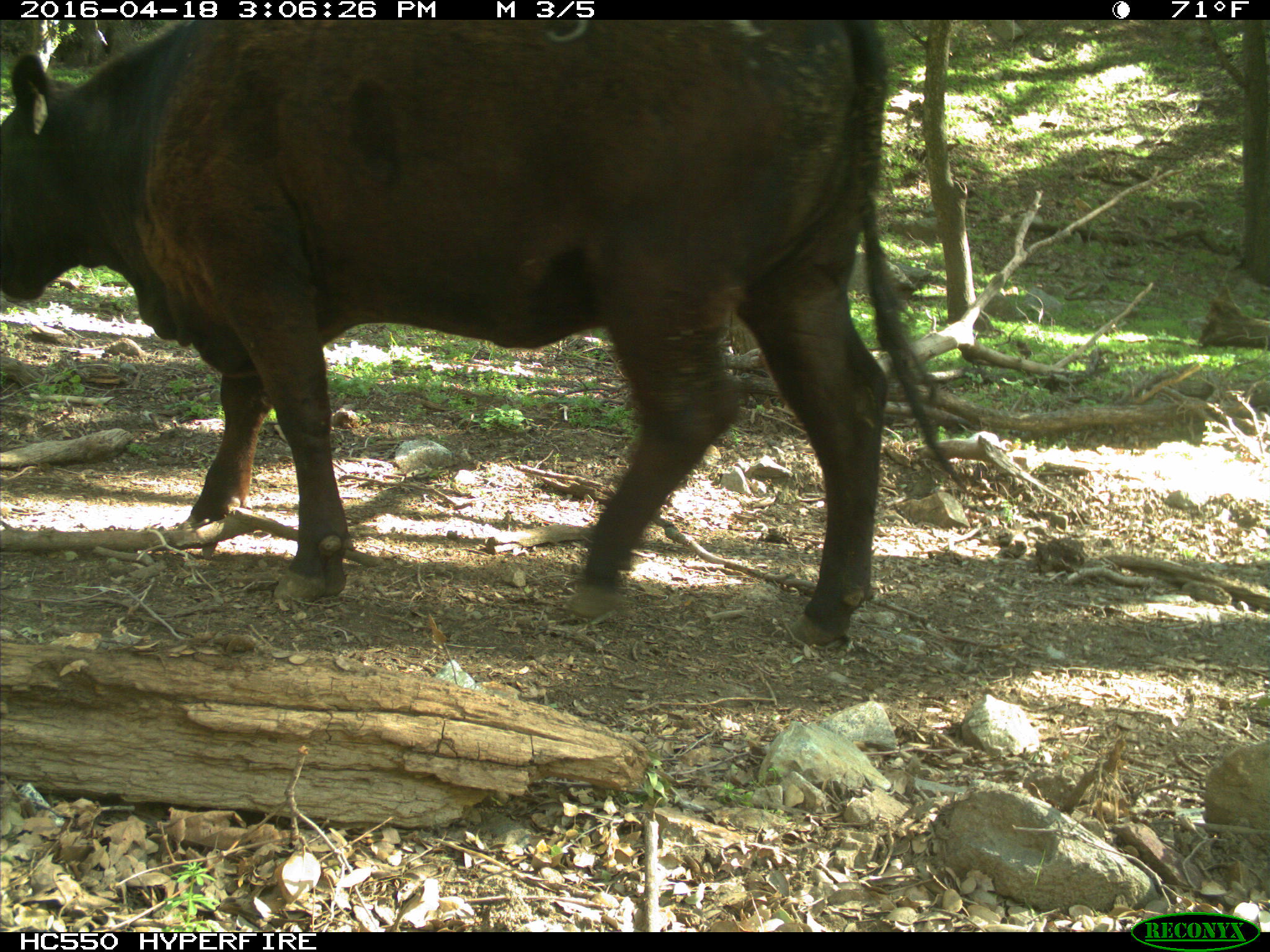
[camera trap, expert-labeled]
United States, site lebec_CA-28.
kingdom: Animalia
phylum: Chordata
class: Mammalia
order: Artiodactyla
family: Bovidae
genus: Bos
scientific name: Bos taurus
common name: domestic cow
Bos taurus (domestic cow).